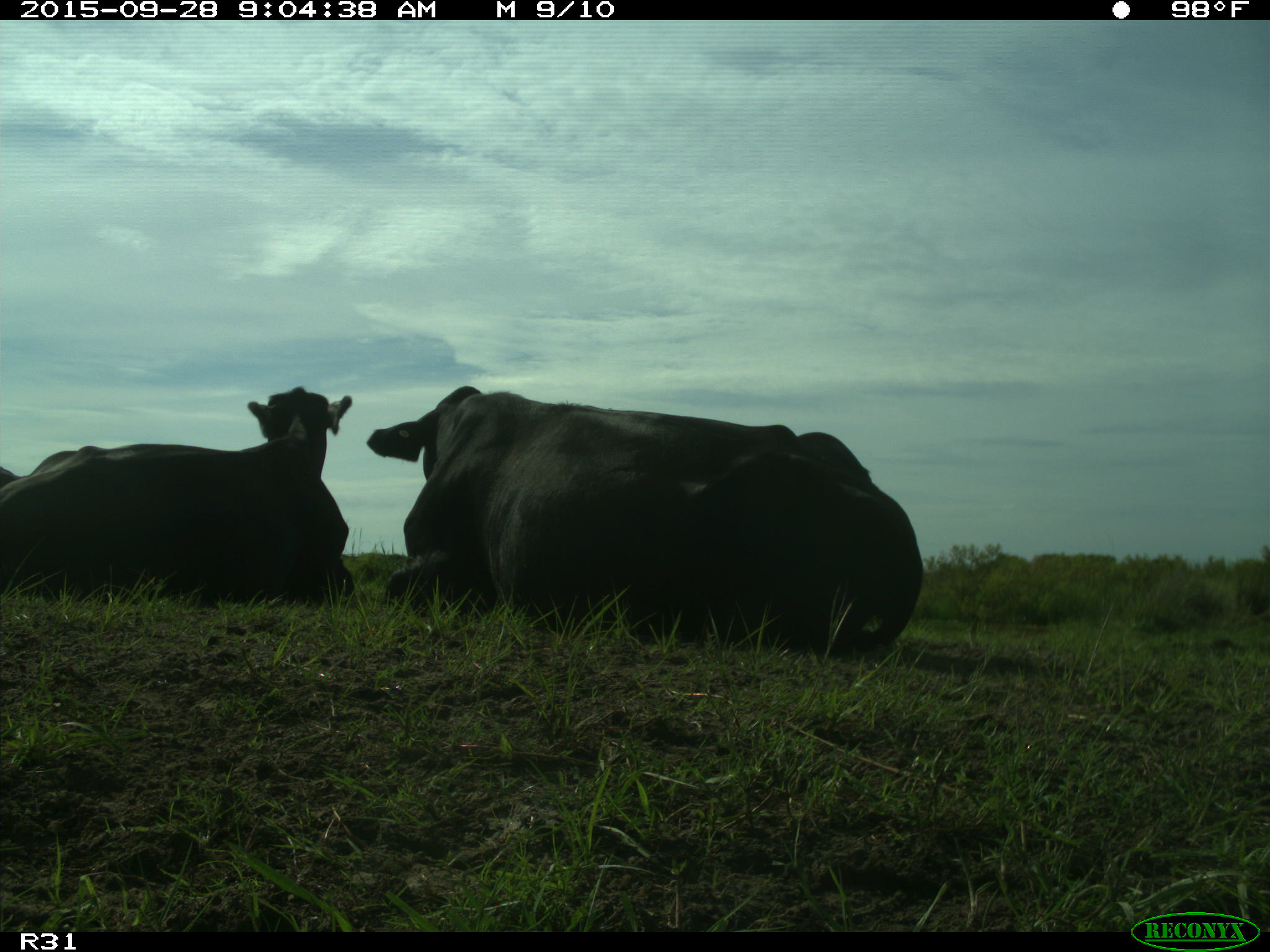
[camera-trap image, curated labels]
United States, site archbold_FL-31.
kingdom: Animalia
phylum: Chordata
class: Mammalia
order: Artiodactyla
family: Bovidae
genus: Bos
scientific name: Bos taurus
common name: domestic cow